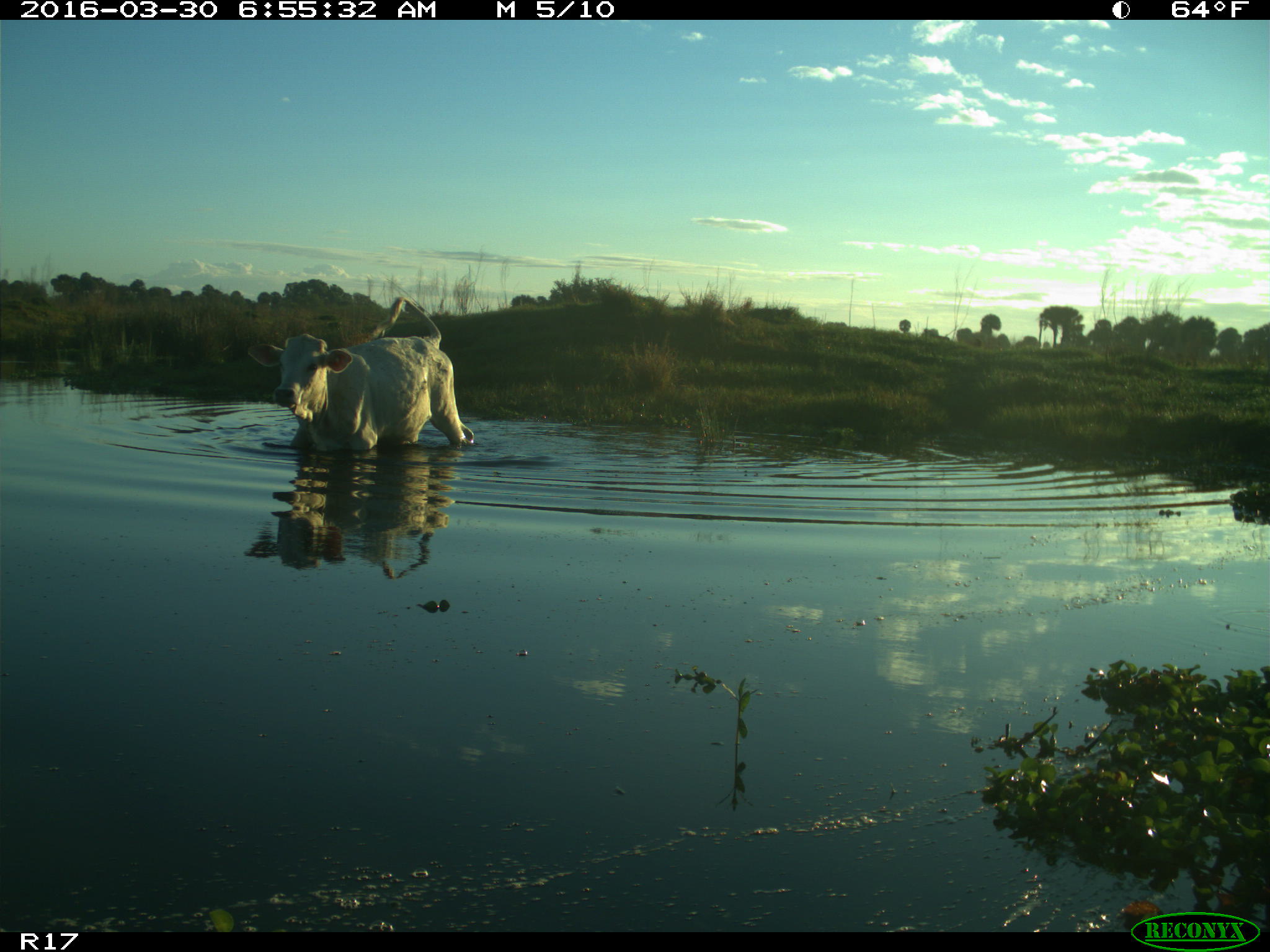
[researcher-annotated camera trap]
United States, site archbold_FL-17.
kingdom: Animalia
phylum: Chordata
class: Mammalia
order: Artiodactyla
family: Bovidae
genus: Bos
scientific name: Bos taurus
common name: domestic cow